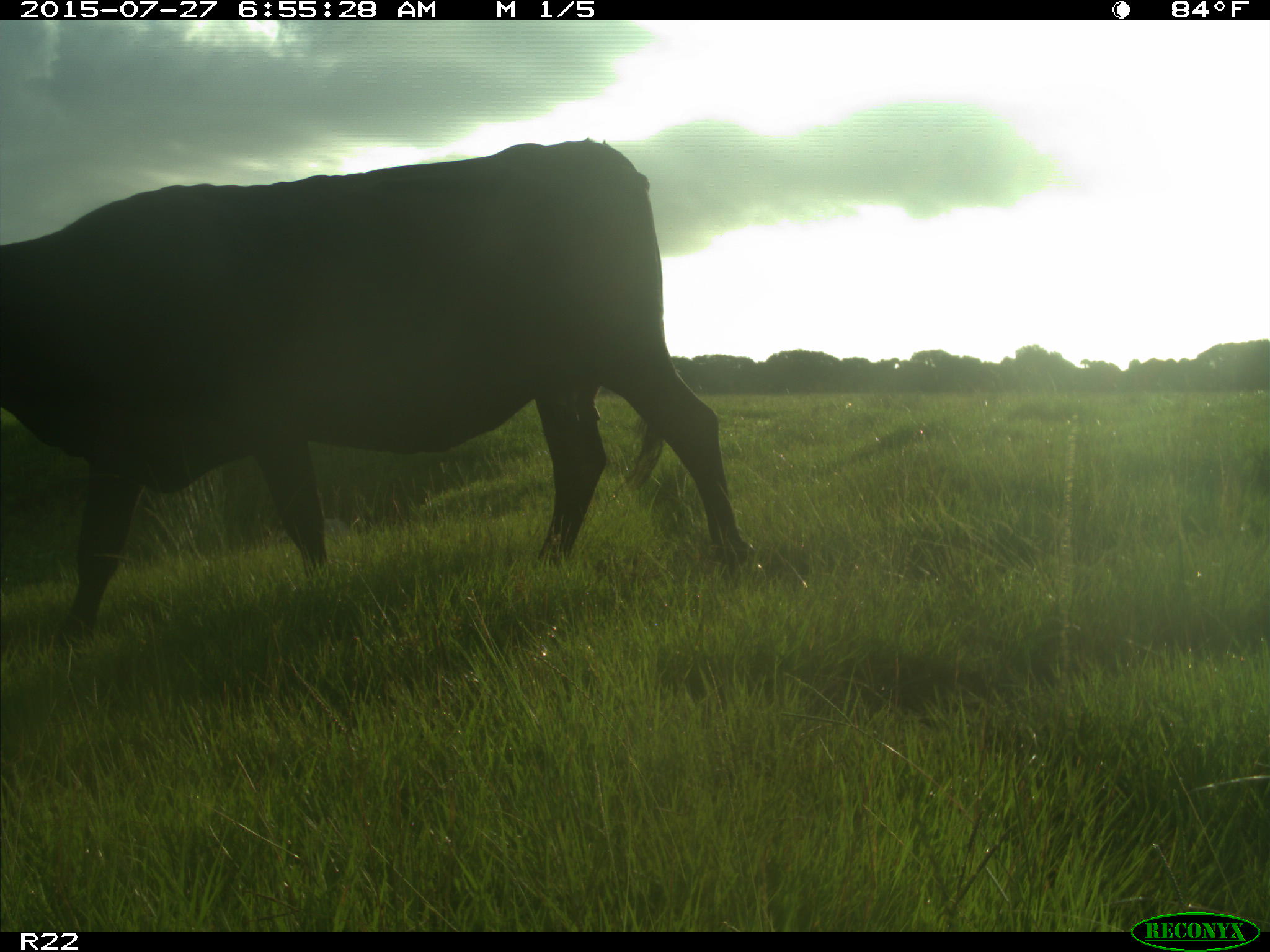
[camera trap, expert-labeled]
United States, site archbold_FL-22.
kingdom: Animalia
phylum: Chordata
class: Mammalia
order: Artiodactyla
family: Bovidae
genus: Bos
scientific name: Bos taurus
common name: domestic cow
Bos taurus (domestic cow).